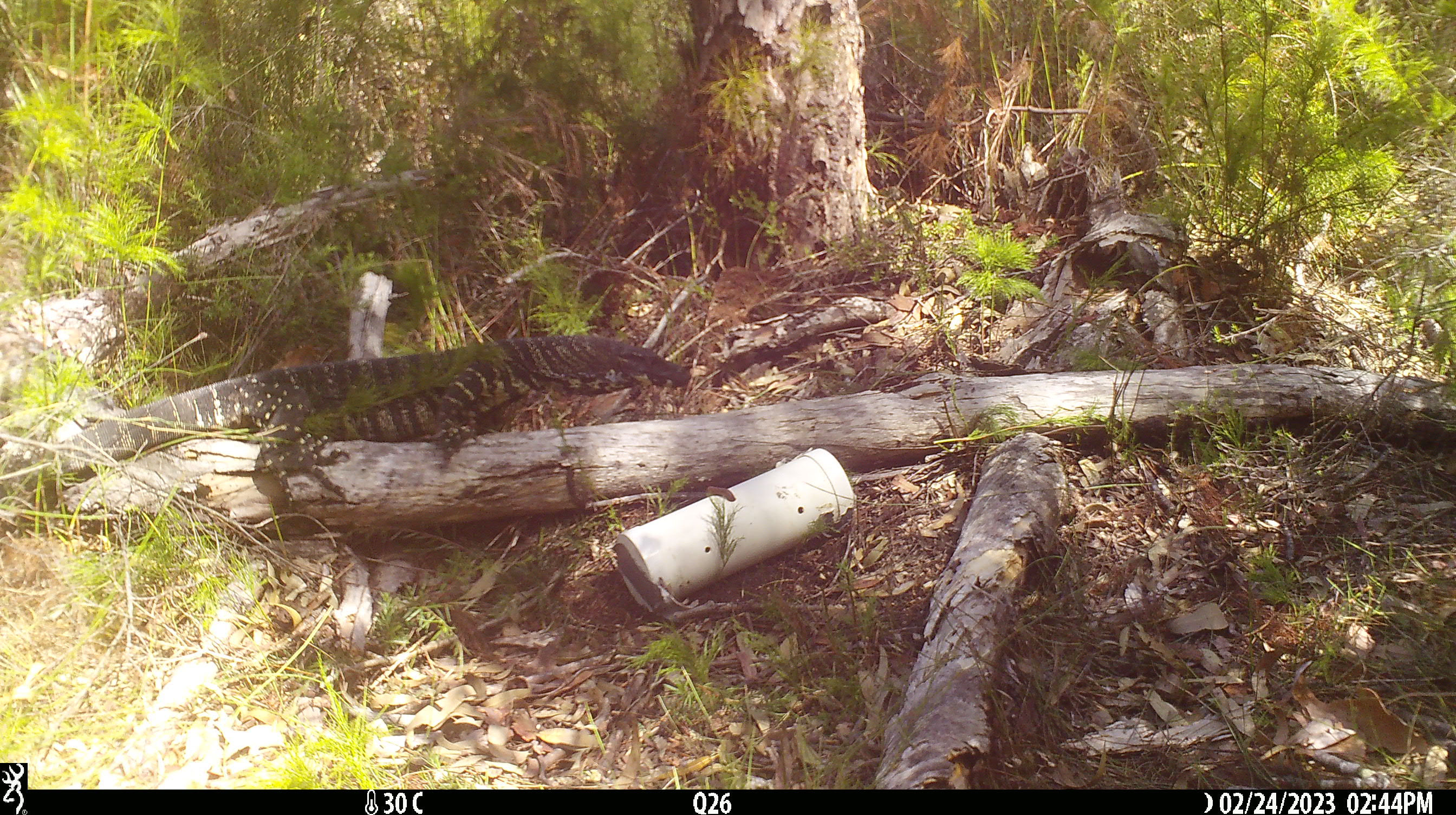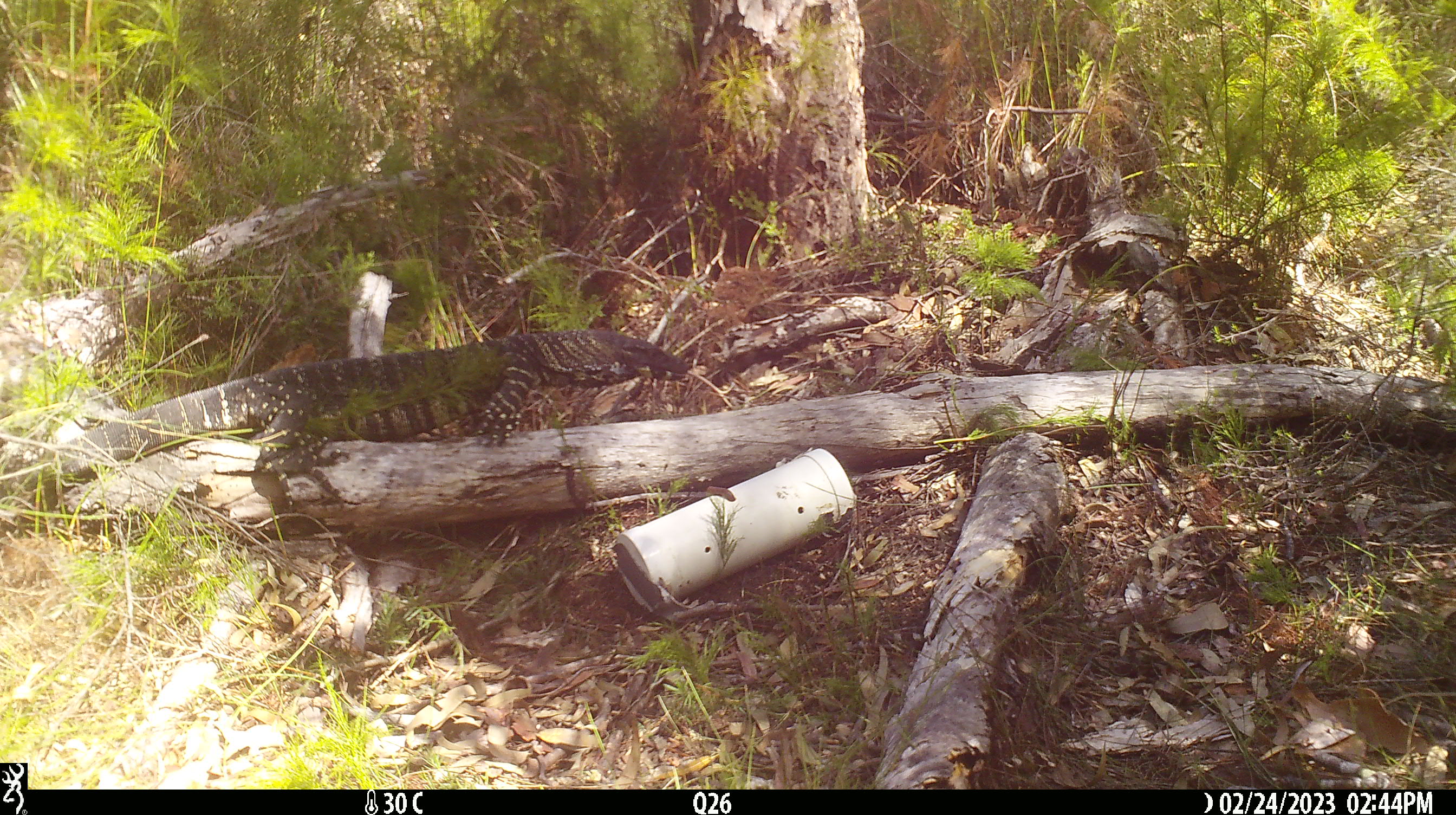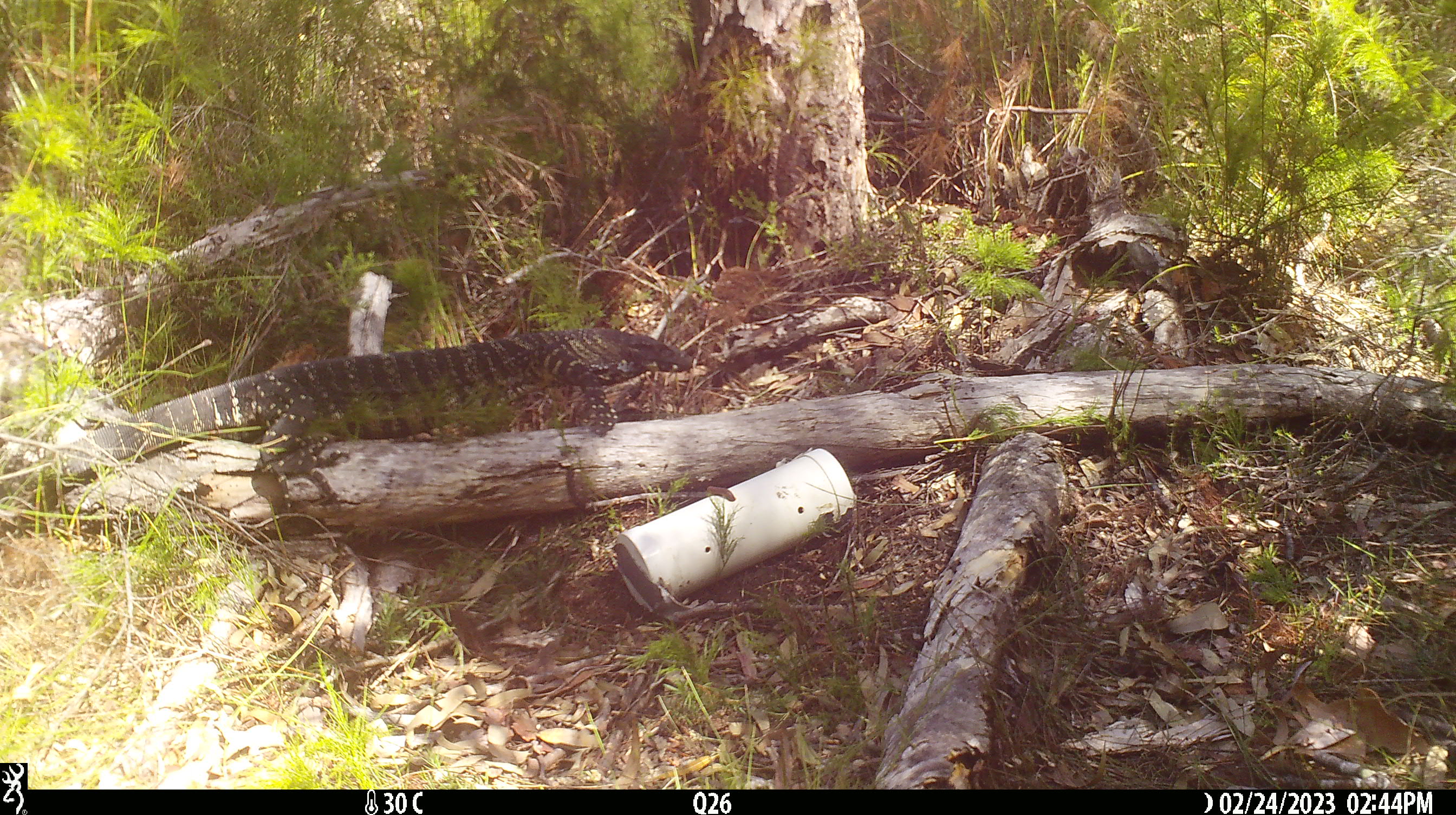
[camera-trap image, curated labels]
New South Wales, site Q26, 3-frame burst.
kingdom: Animalia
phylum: Chordata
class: Reptilia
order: Squamata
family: Varanidae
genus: Varanus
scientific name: Varanus varius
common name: lace monitor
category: goanna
Goanna (lace monitor) (Varanus varius).